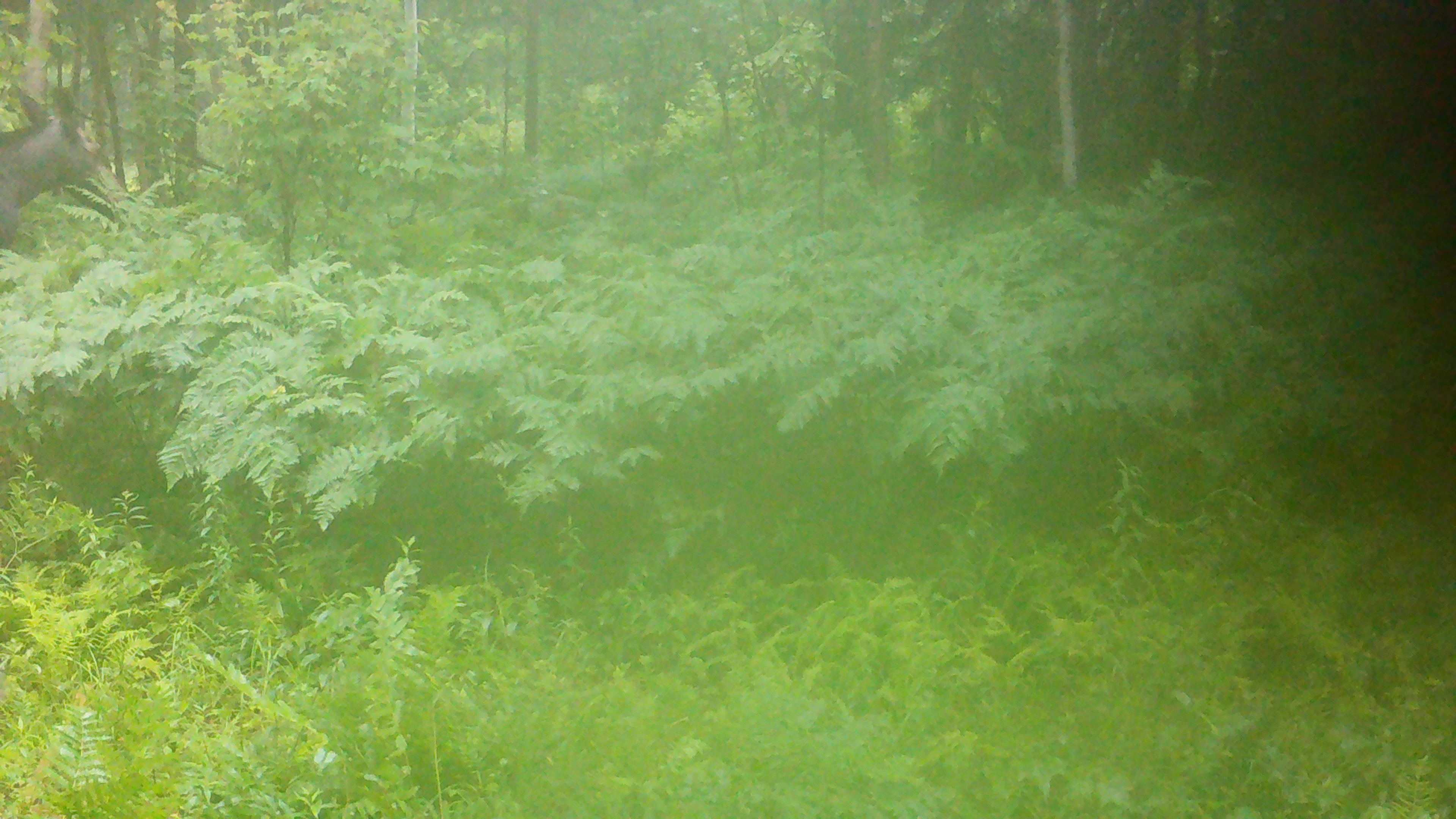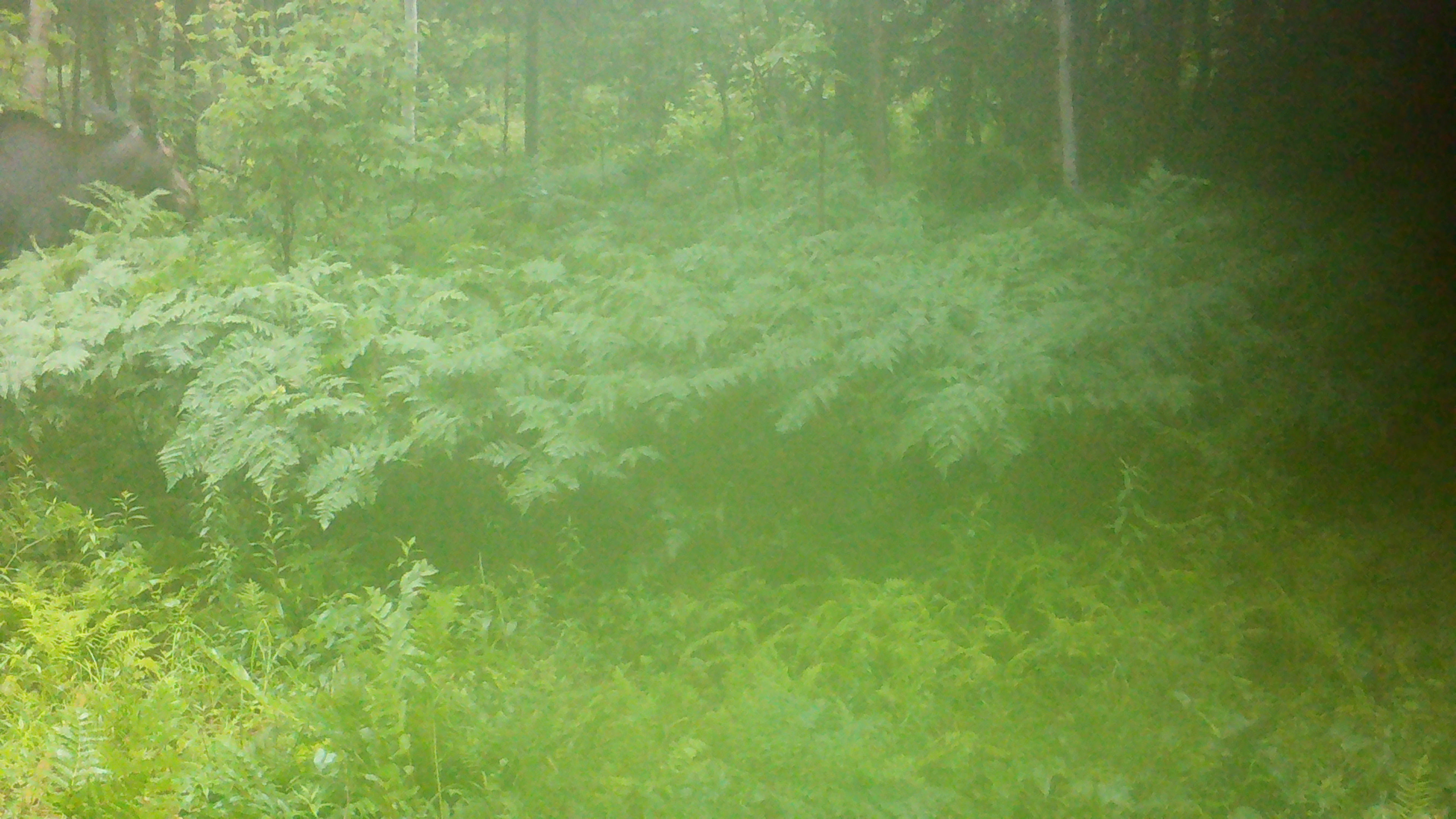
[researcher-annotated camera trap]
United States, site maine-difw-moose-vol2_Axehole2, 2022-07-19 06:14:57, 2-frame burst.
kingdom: Animalia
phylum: Chordata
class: Mammalia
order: Artiodactyla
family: Cervidae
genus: Alces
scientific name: Alces alces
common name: moose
Moose (Alces alces).